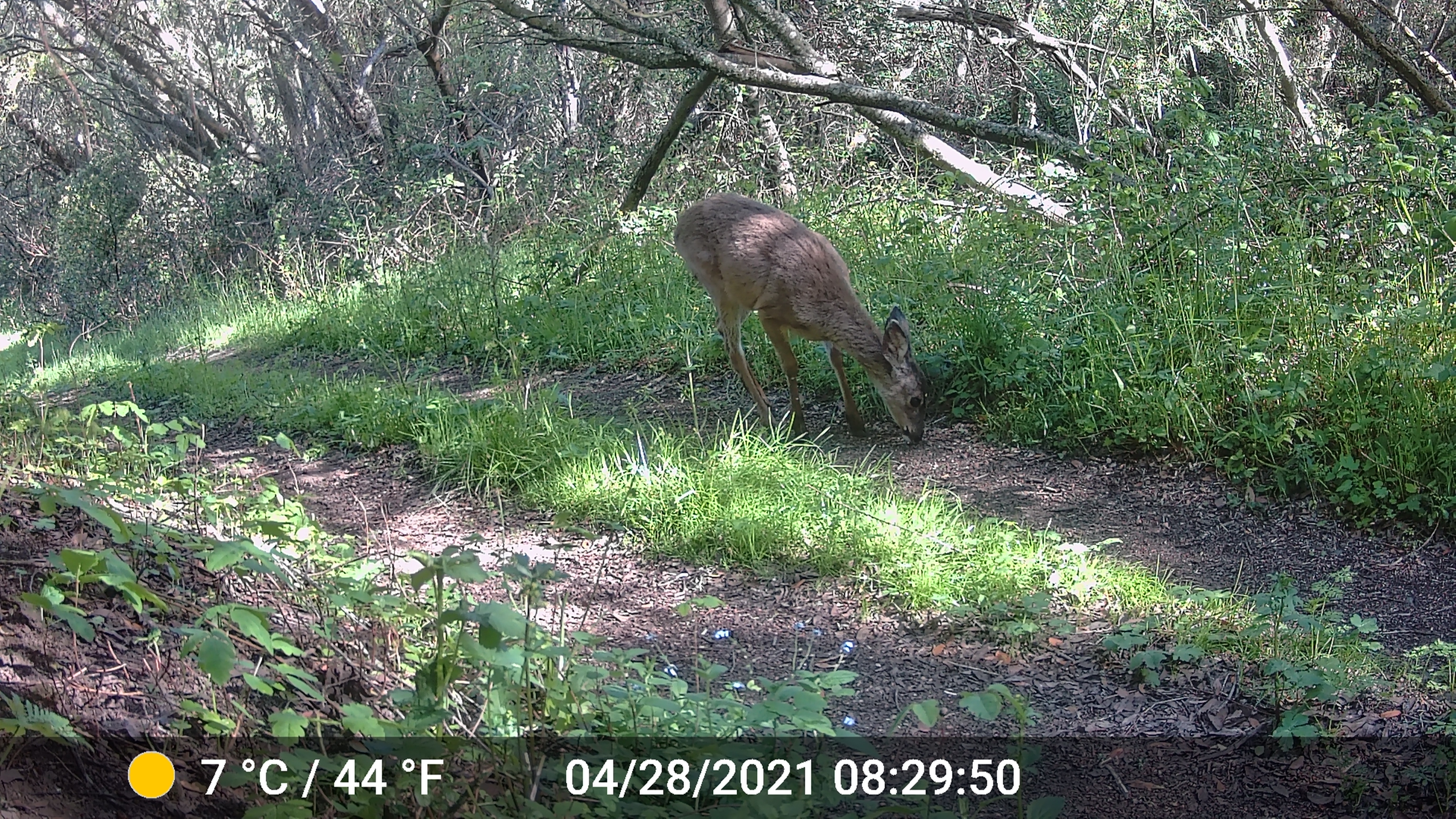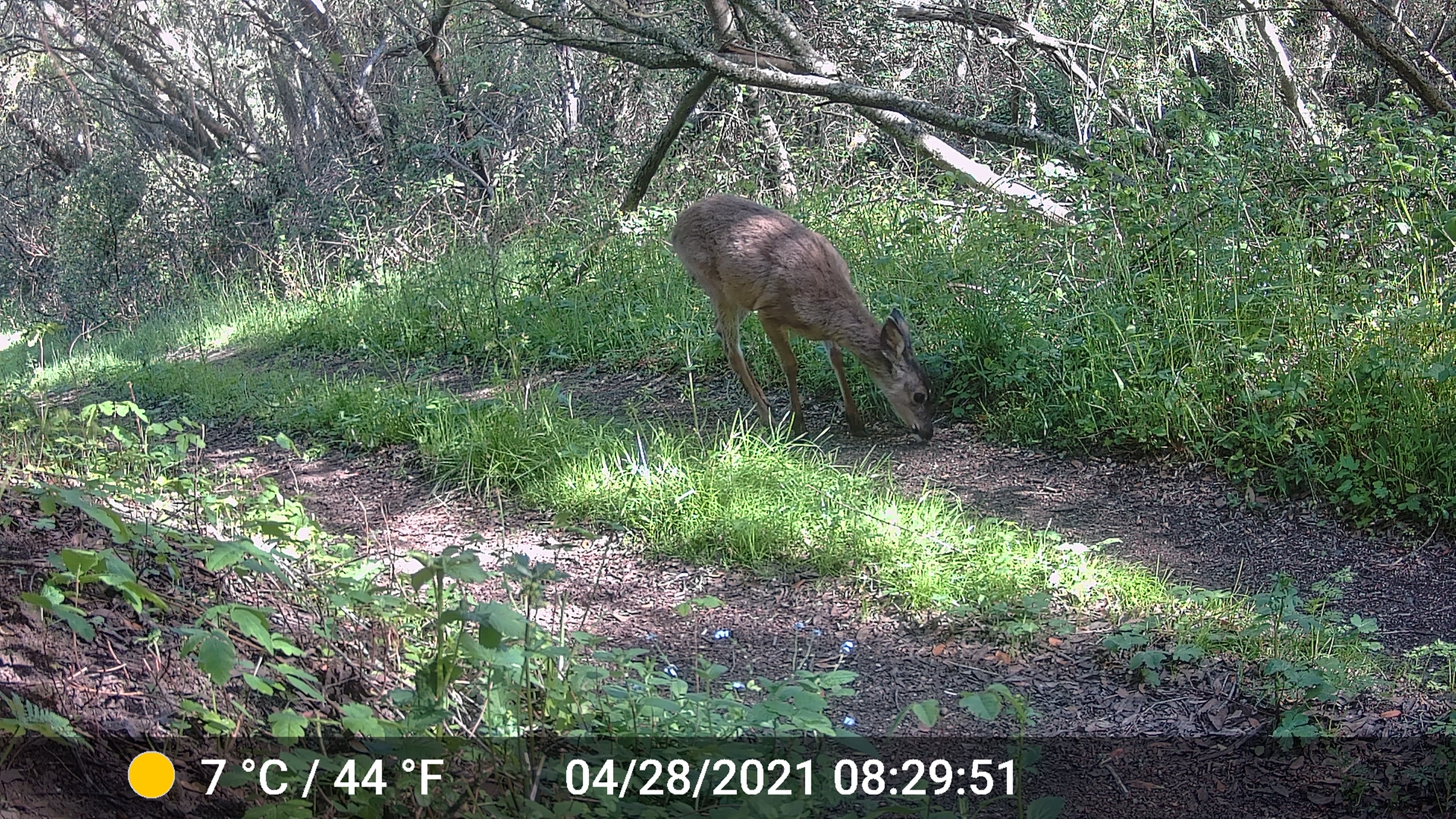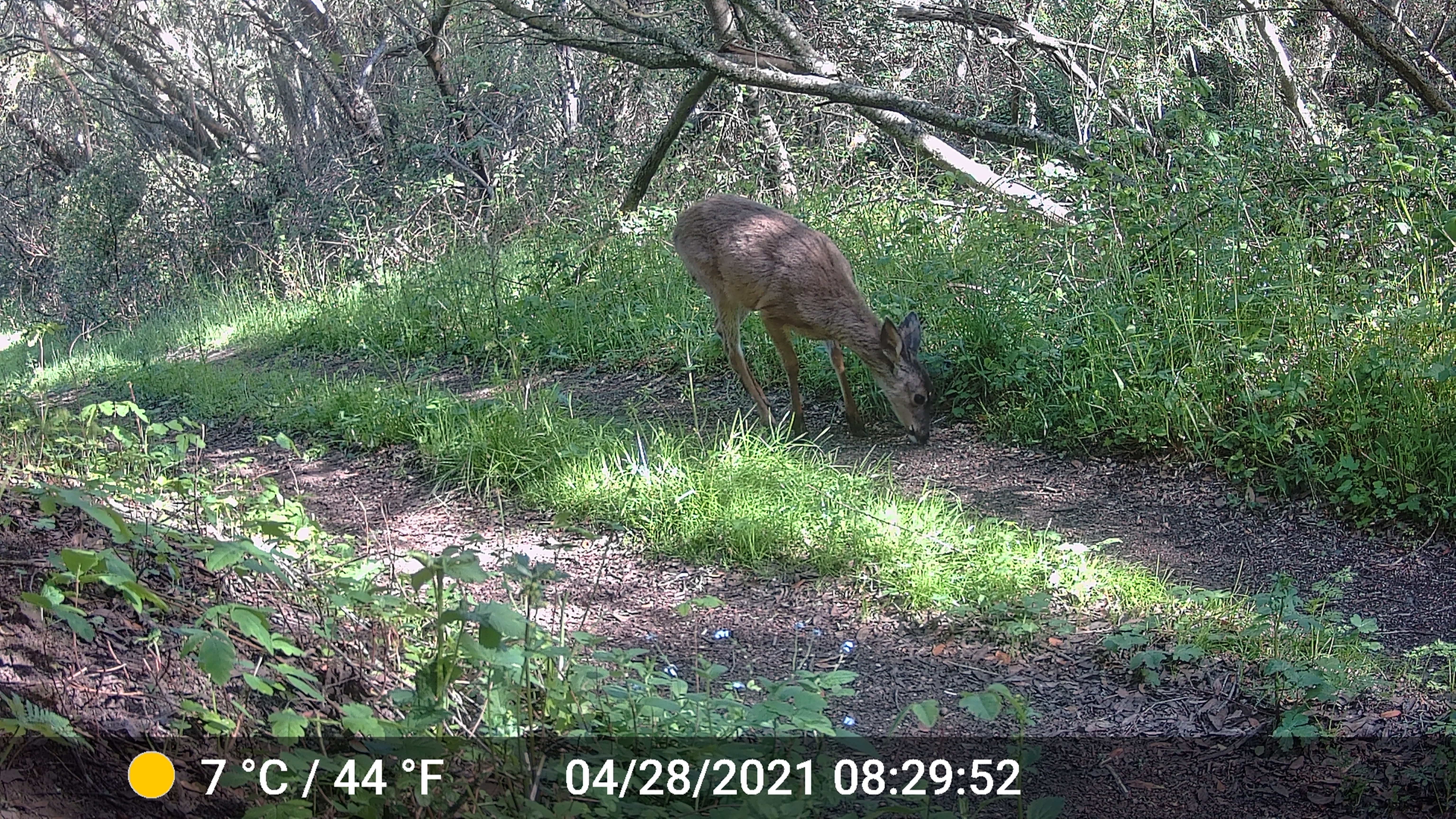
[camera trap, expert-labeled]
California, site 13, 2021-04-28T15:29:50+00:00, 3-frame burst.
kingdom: Animalia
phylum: Chordata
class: Mammalia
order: Artiodactyla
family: Cervidae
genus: Odocoileus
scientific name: Odocoileus hemionus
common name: mule deer